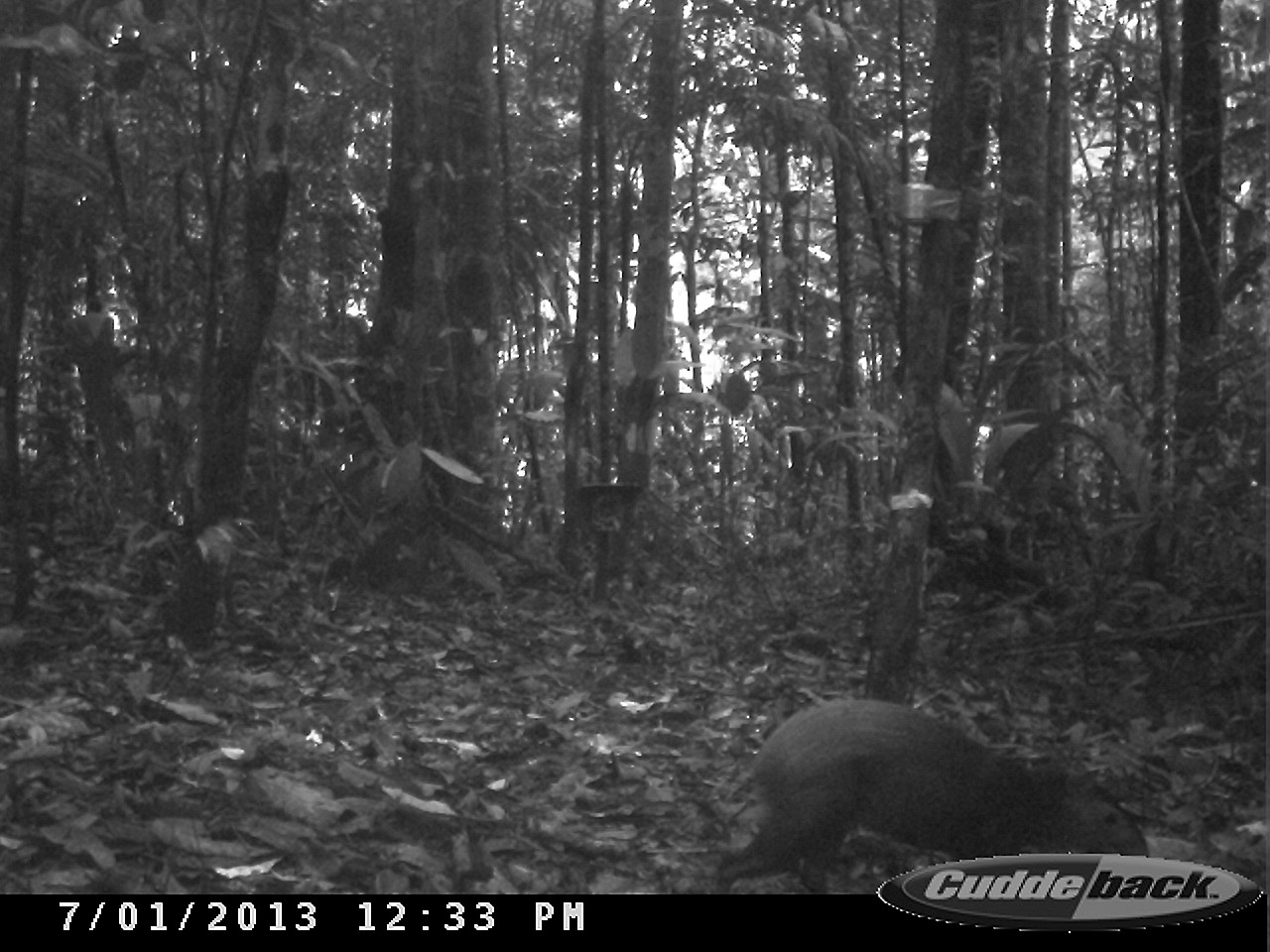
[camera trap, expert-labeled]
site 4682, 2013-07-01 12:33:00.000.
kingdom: Animalia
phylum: Chordata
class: Mammalia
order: Rodentia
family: Dasyproctidae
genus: Dasyprocta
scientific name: Dasyprocta leporina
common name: red-rumped agouti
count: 1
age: adult